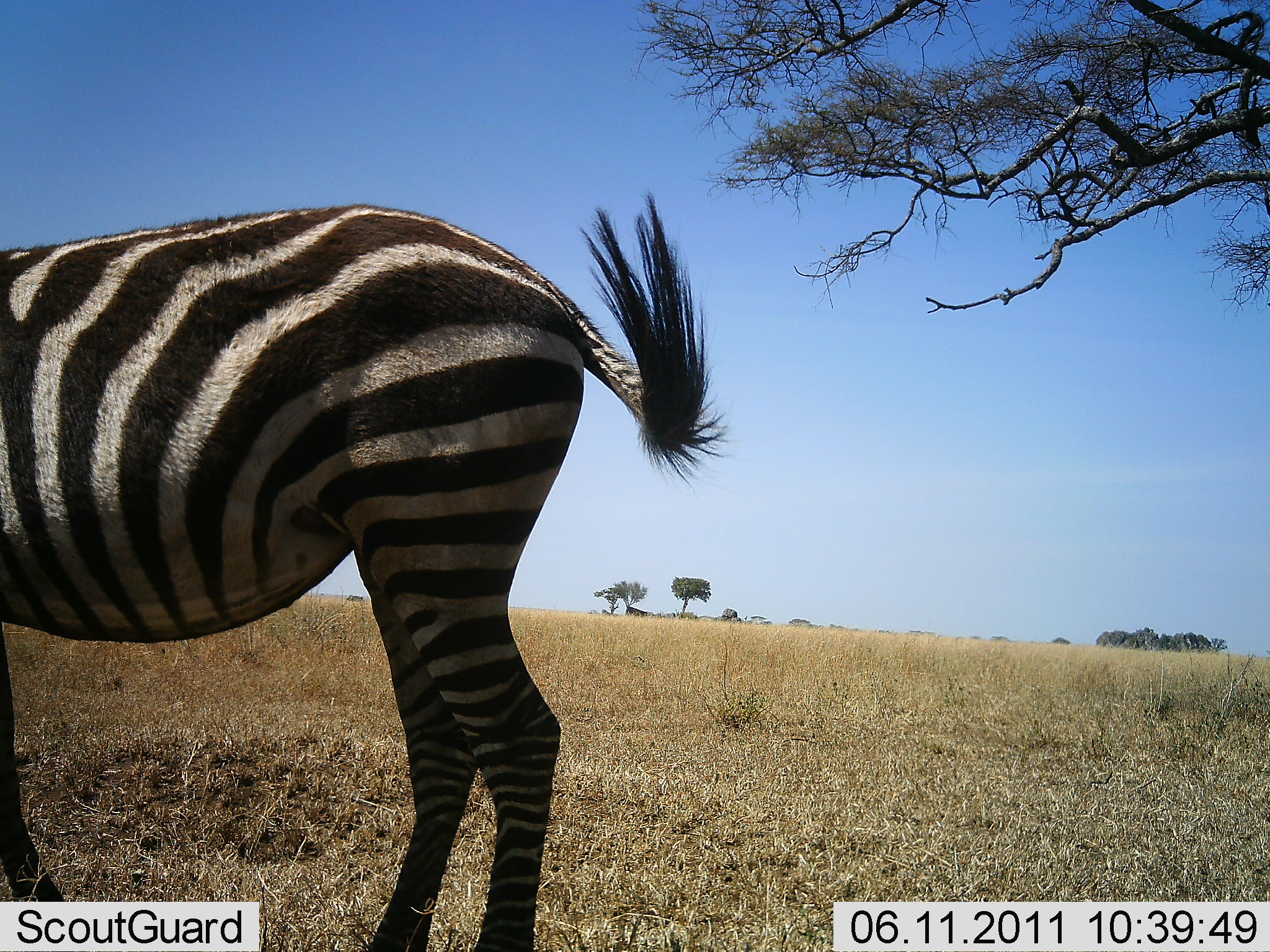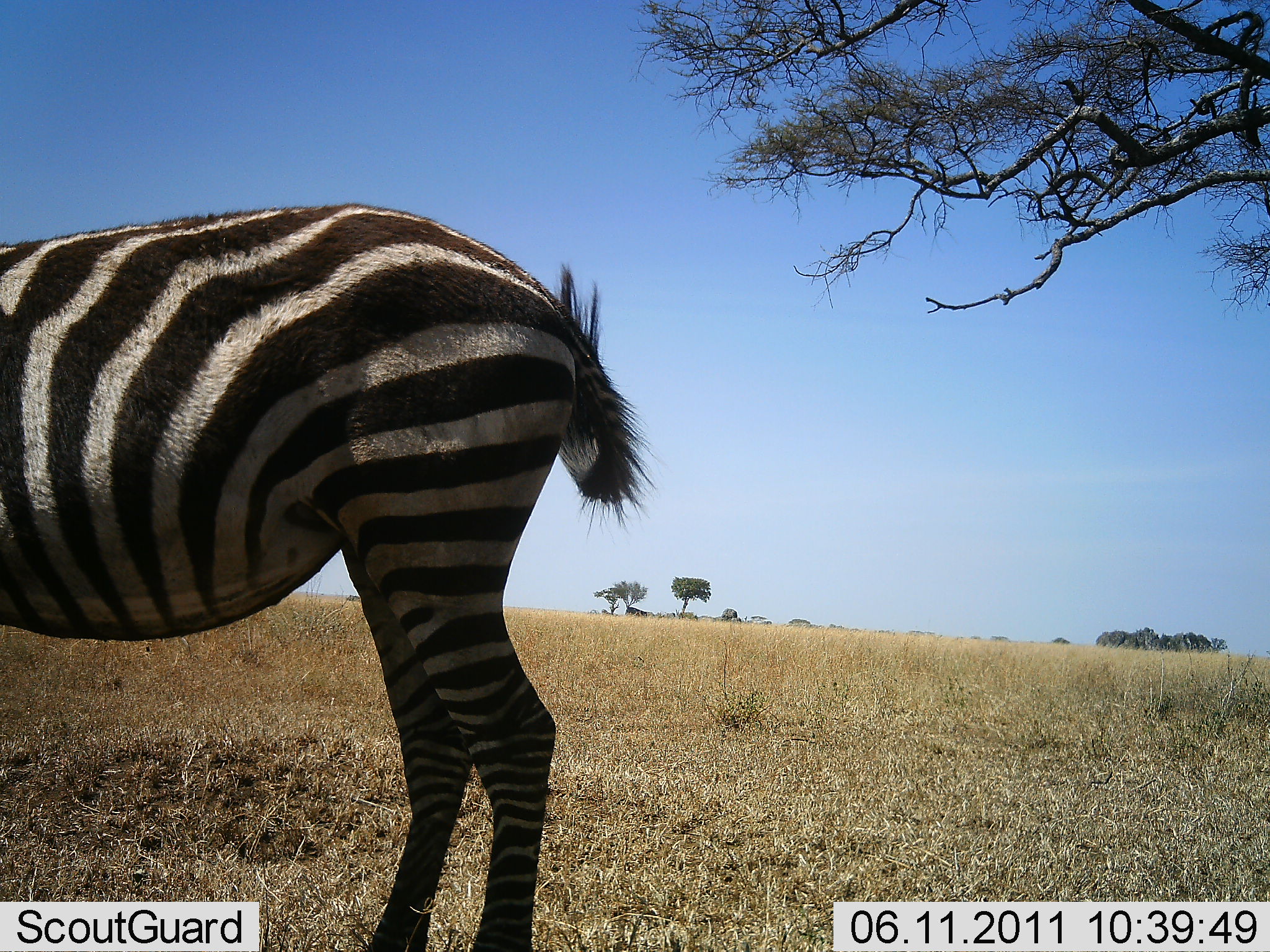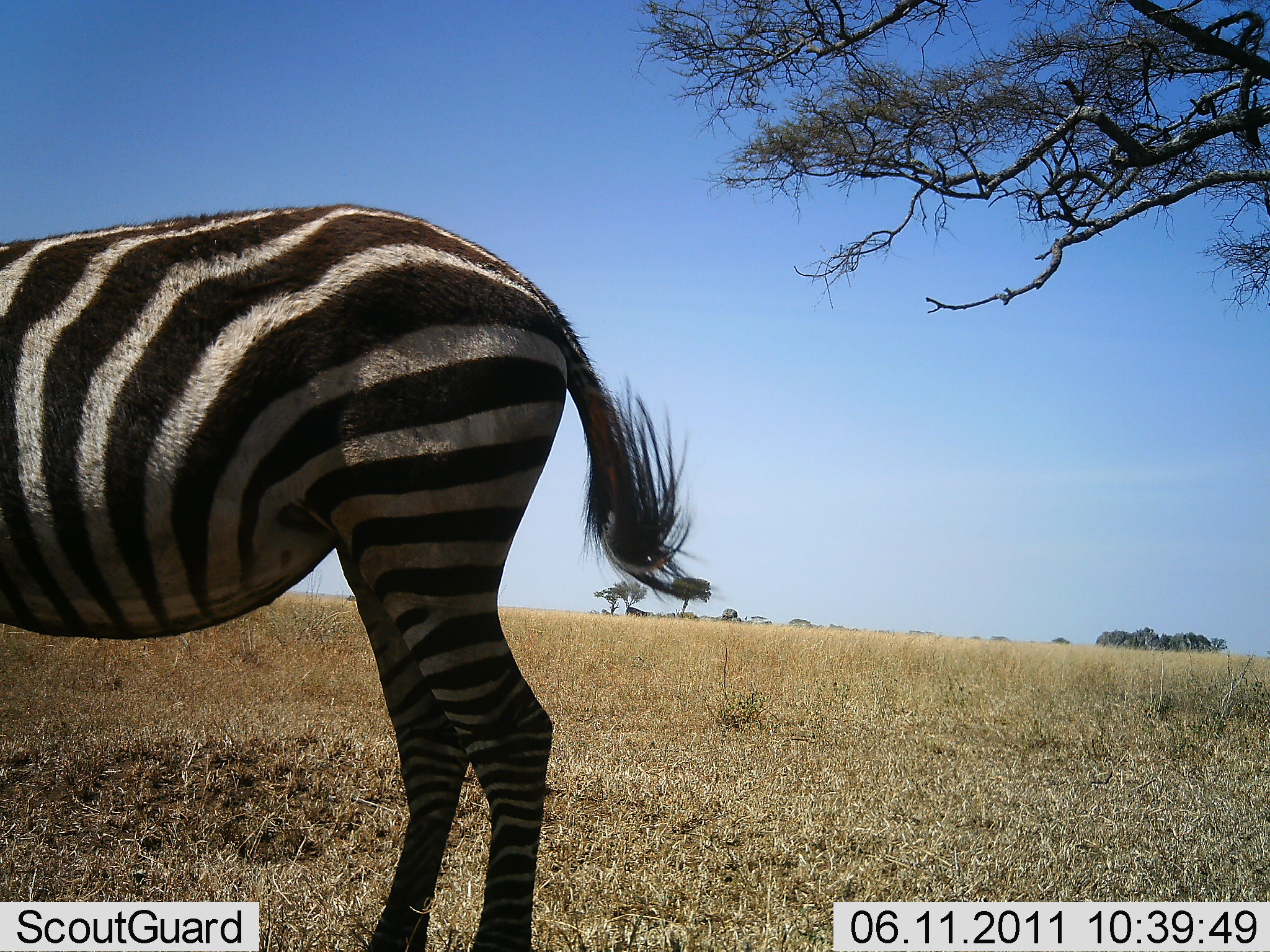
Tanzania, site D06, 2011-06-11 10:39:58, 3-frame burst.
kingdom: Animalia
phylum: Chordata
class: Mammalia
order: Perissodactyla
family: Equidae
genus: Equus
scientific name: Equus quagga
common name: plains zebra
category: zebra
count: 1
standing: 92%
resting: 0%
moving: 0%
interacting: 0%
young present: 0%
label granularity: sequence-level